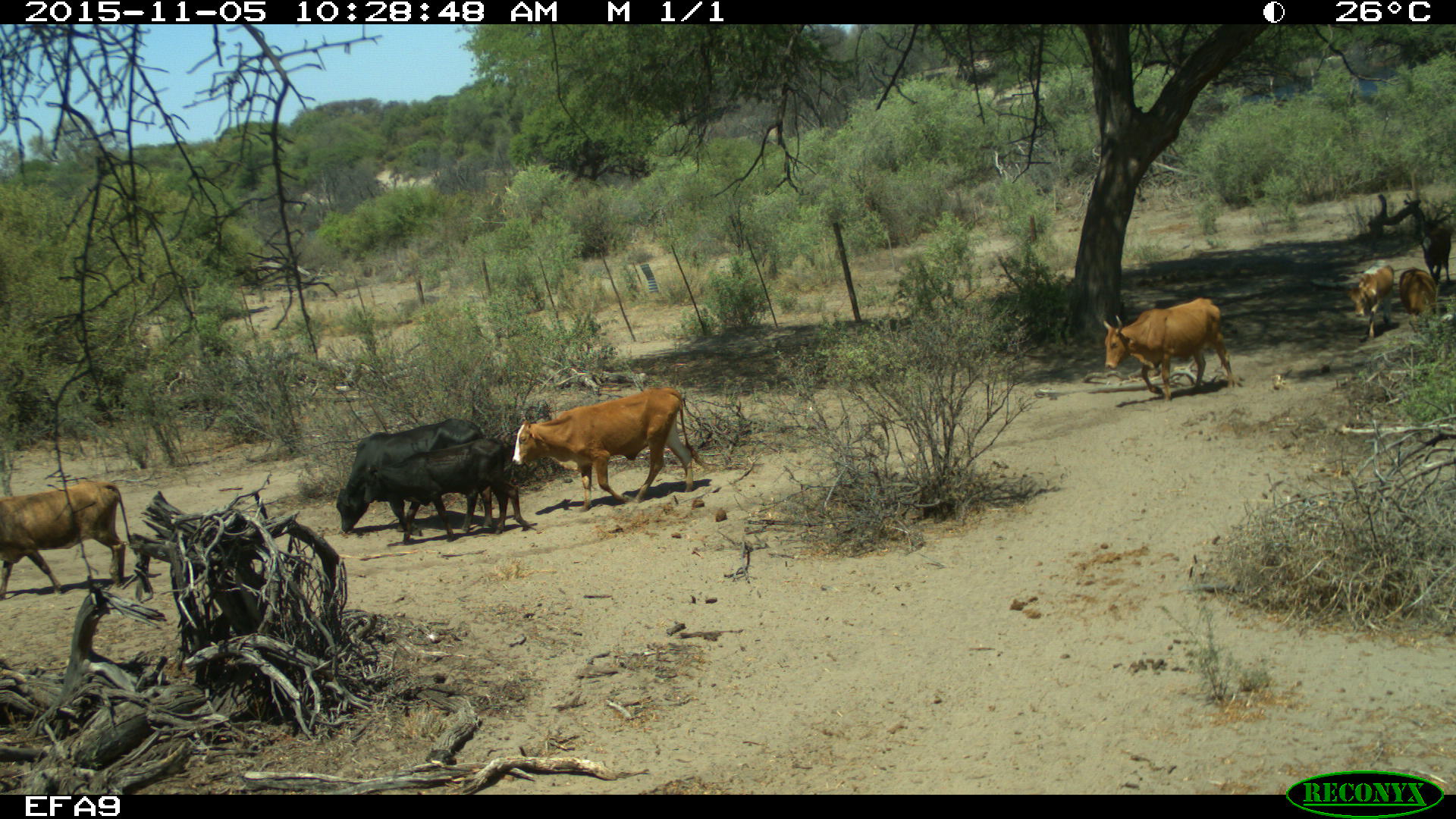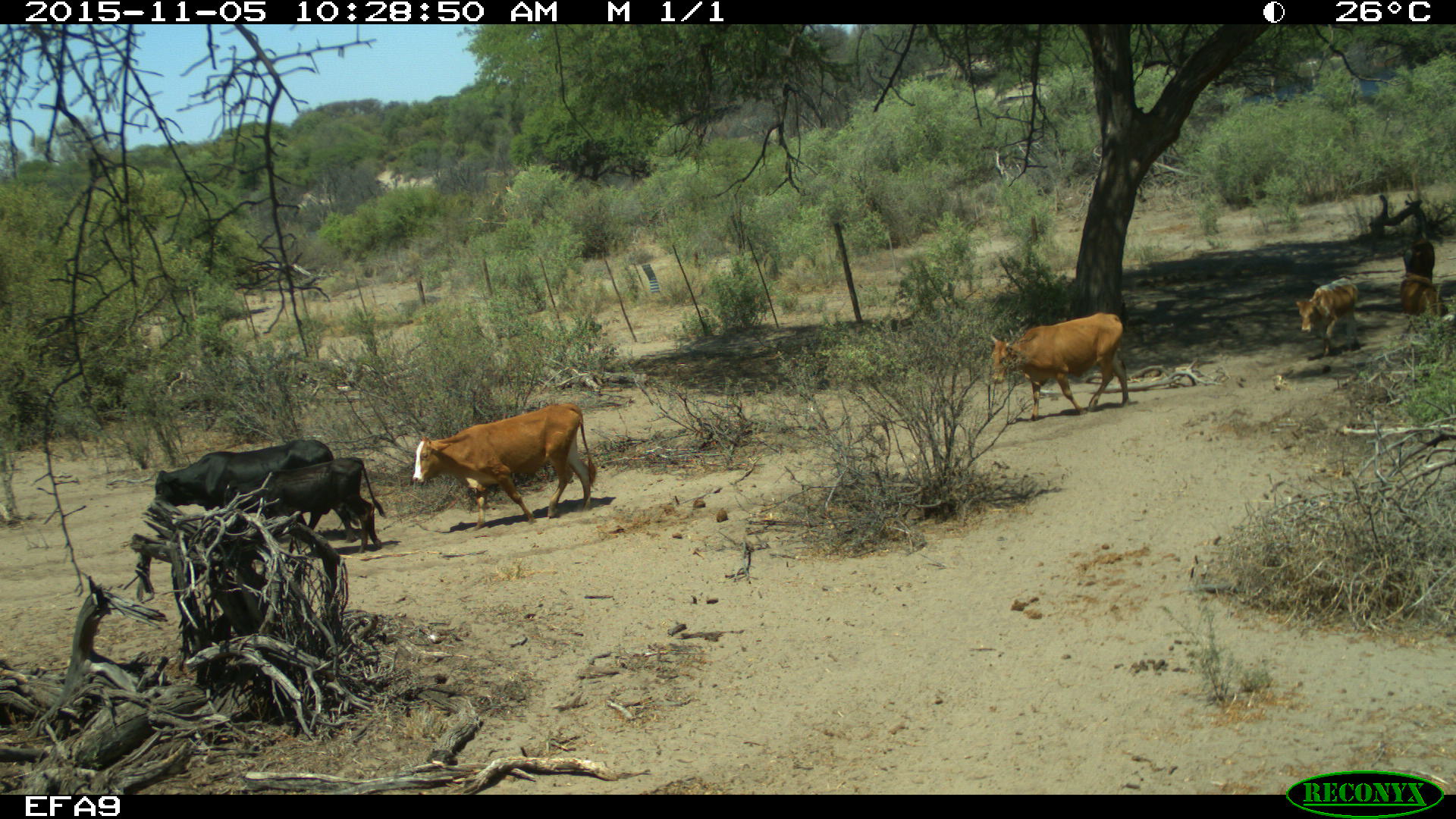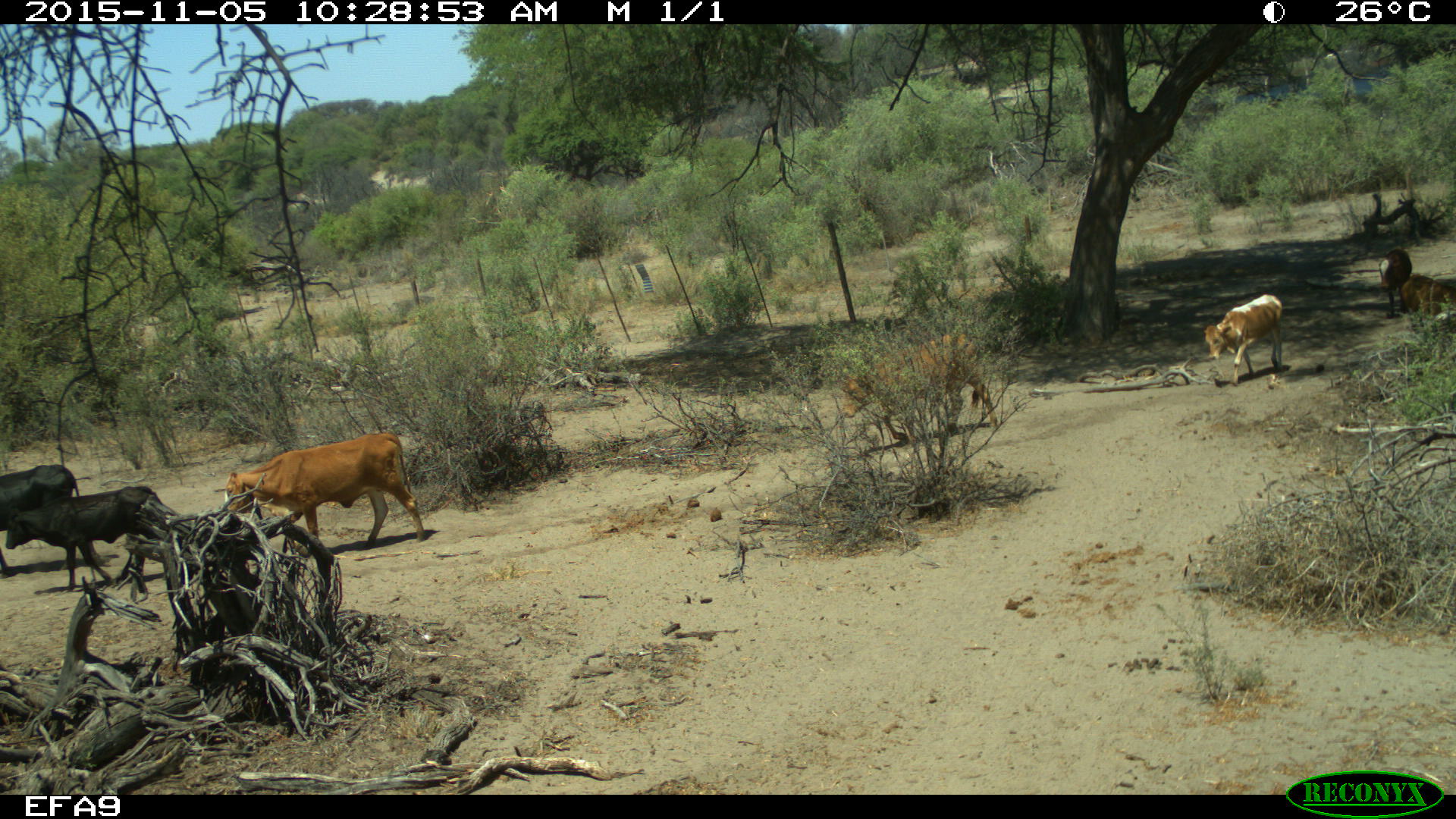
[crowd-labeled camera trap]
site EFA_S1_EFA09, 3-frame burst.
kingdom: Animalia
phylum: Chordata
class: Mammalia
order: Artiodactyla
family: Bovidae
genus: Bos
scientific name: Bos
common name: cattle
Cattle (Bos), count 11-50. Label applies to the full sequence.